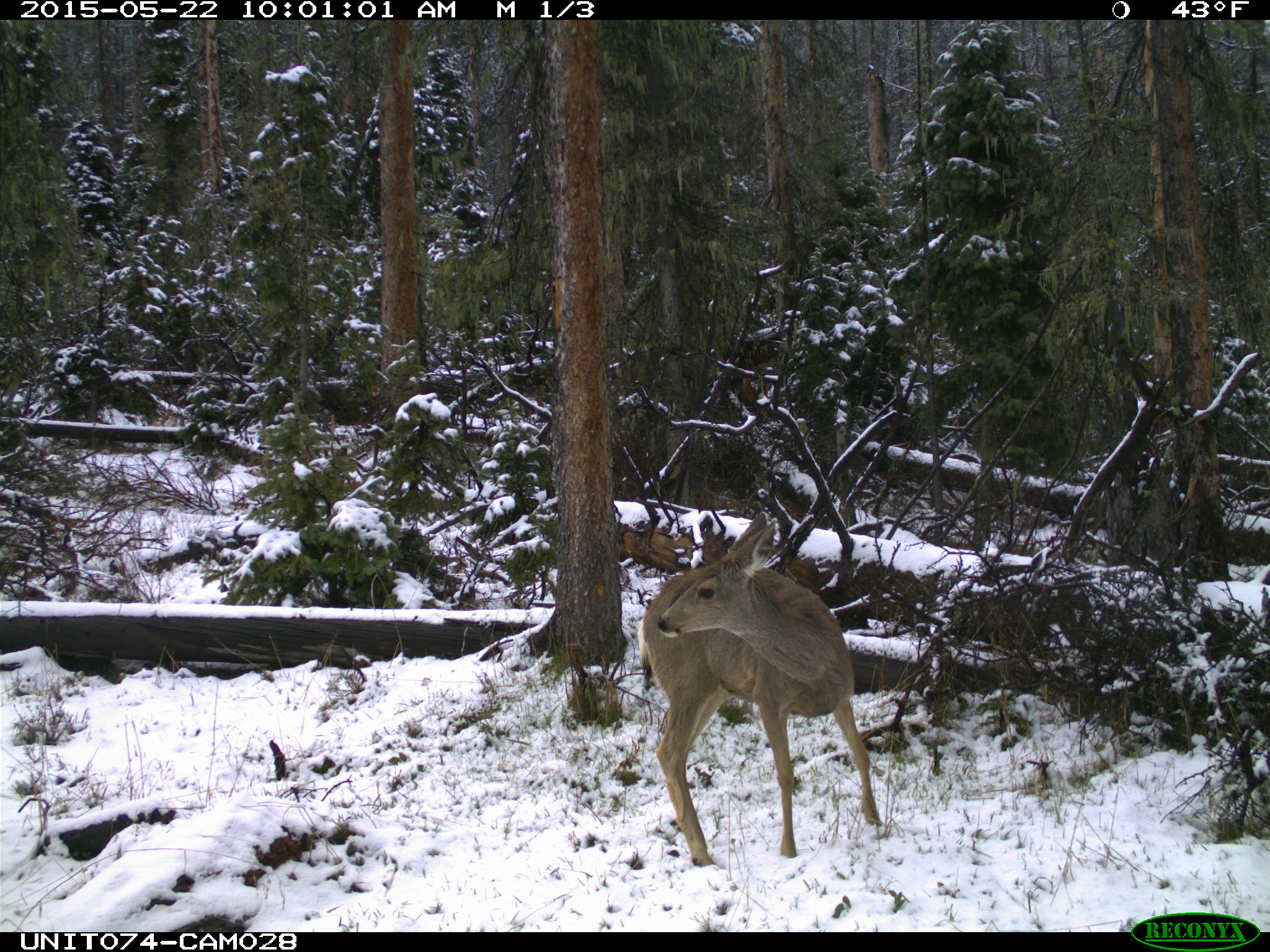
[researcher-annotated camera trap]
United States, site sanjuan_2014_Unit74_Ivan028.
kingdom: Animalia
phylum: Chordata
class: Mammalia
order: Artiodactyla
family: Cervidae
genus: Odocoileus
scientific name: Odocoileus hemionus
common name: mule deer